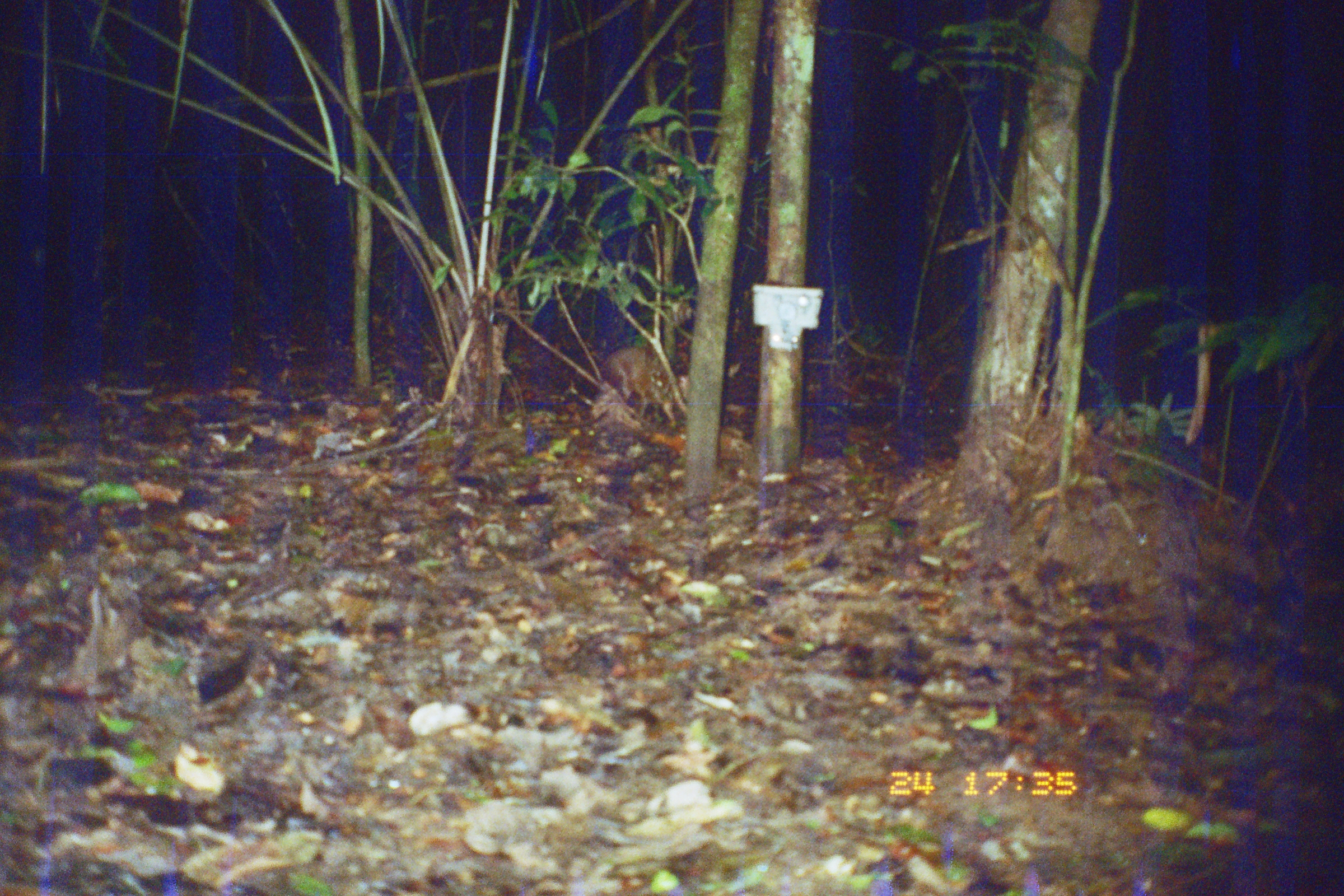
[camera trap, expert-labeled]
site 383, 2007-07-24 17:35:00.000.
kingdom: Animalia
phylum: Chordata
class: Mammalia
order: Rodentia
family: Dasyproctidae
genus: Dasyprocta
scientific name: Dasyprocta punctata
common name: central american agouti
Dasyprocta punctata (central american agouti).